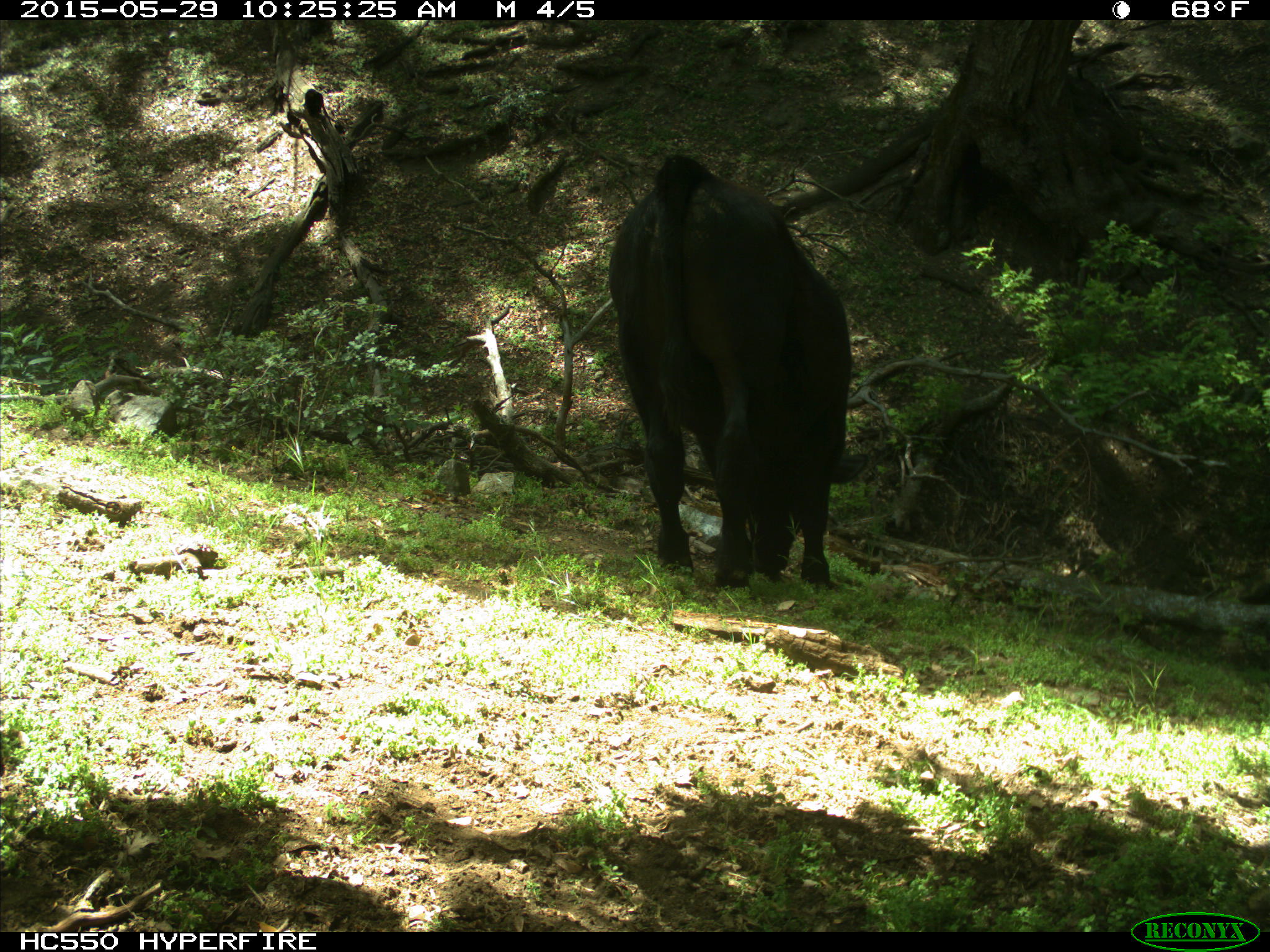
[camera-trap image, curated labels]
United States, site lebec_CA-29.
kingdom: Animalia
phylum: Chordata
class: Mammalia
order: Artiodactyla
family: Bovidae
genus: Bos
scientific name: Bos taurus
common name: domestic cow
Bos taurus (domestic cow).